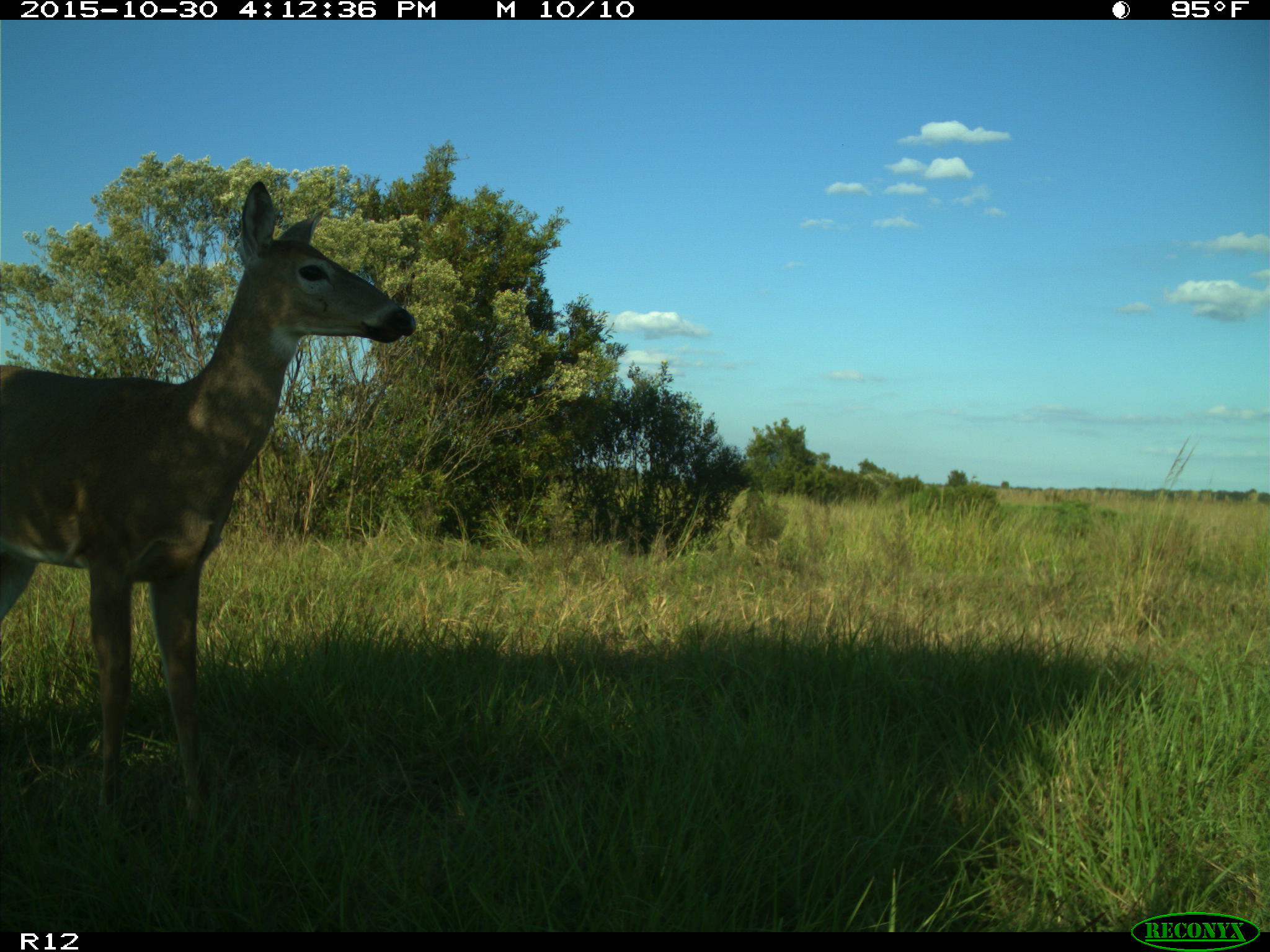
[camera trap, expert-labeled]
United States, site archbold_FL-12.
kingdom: Animalia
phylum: Chordata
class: Mammalia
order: Artiodactyla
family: Cervidae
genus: Odocoileus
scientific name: Odocoileus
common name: deer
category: unidentified deer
Unidentified deer (deer) (Odocoileus).